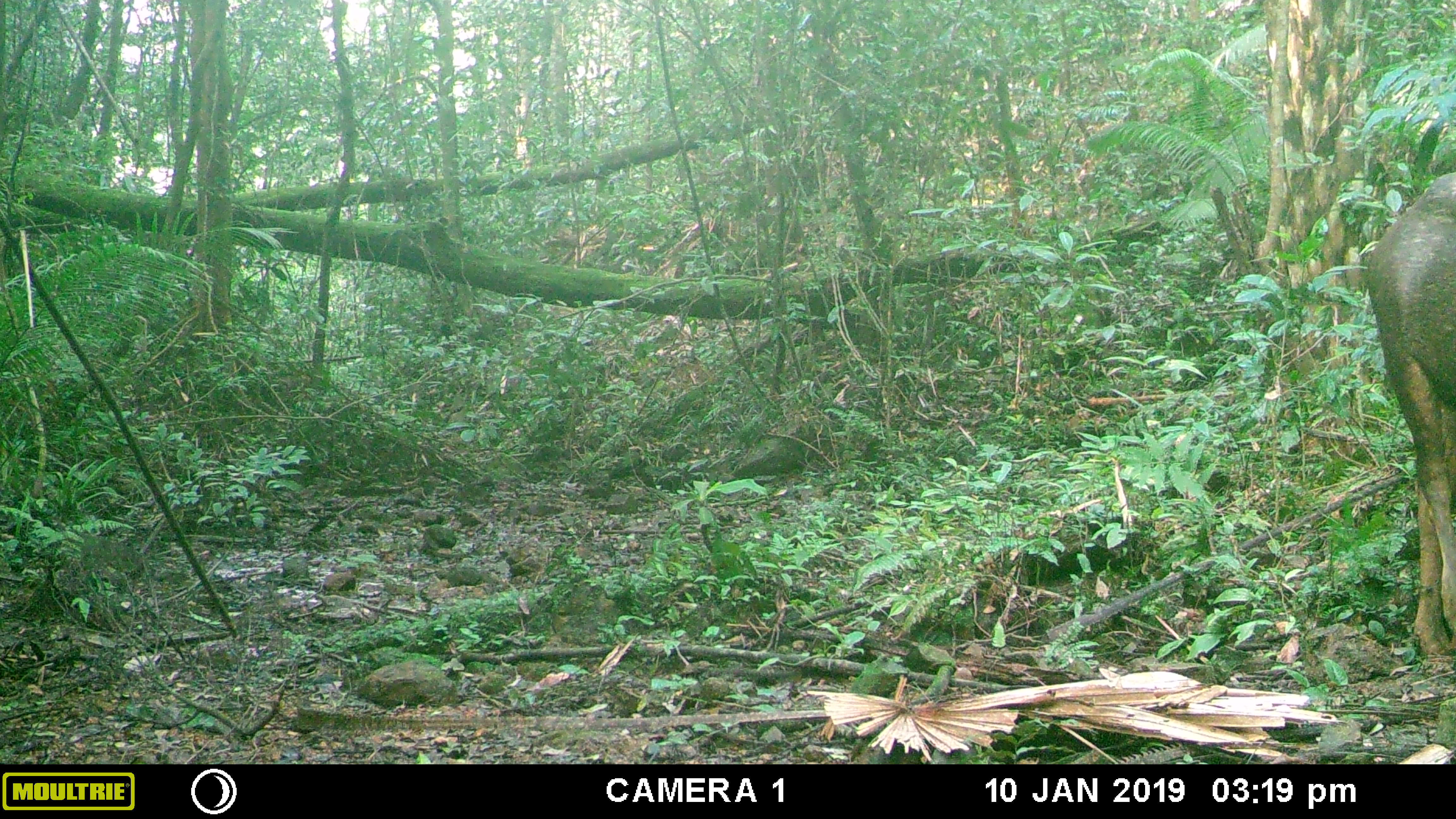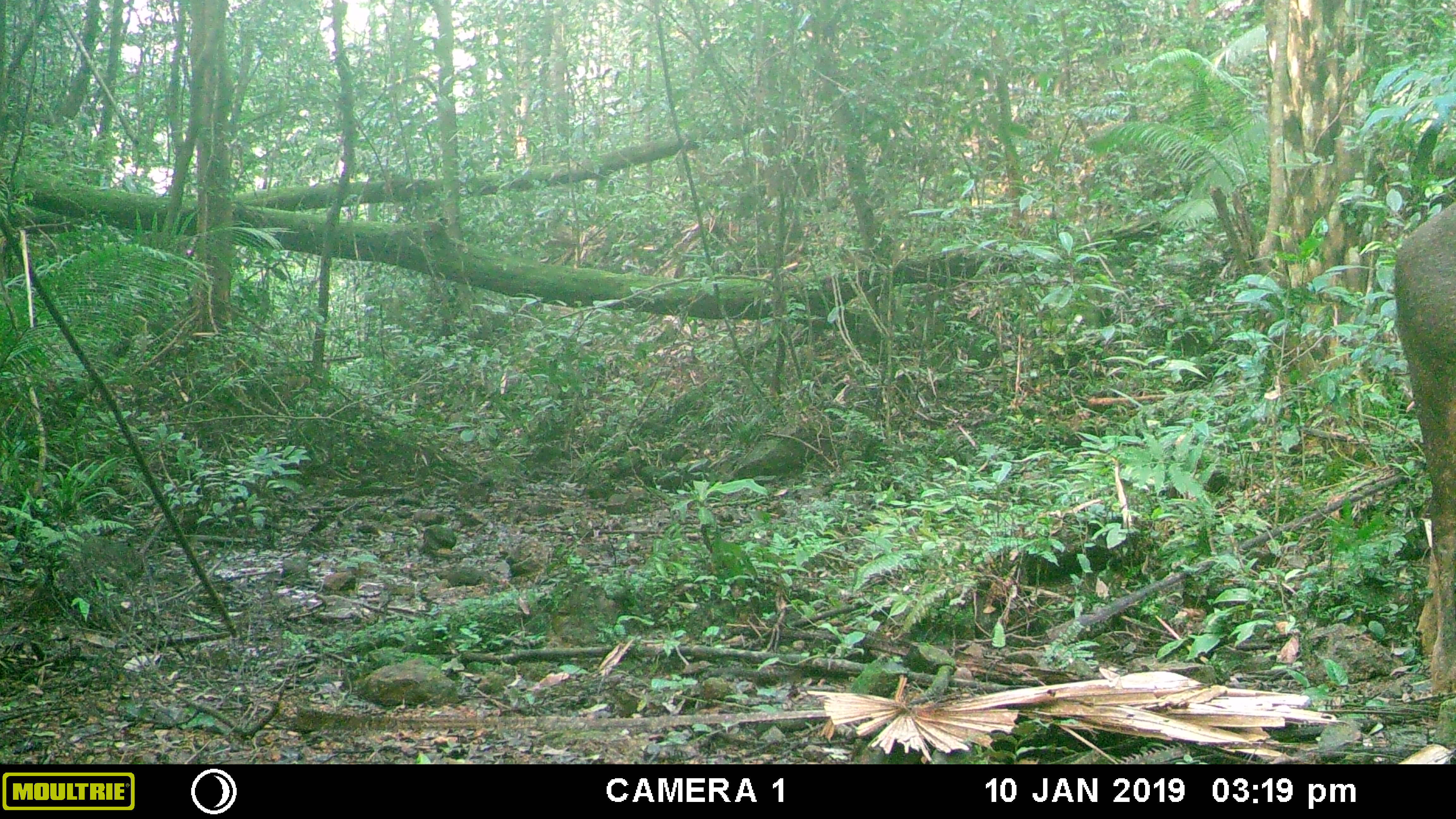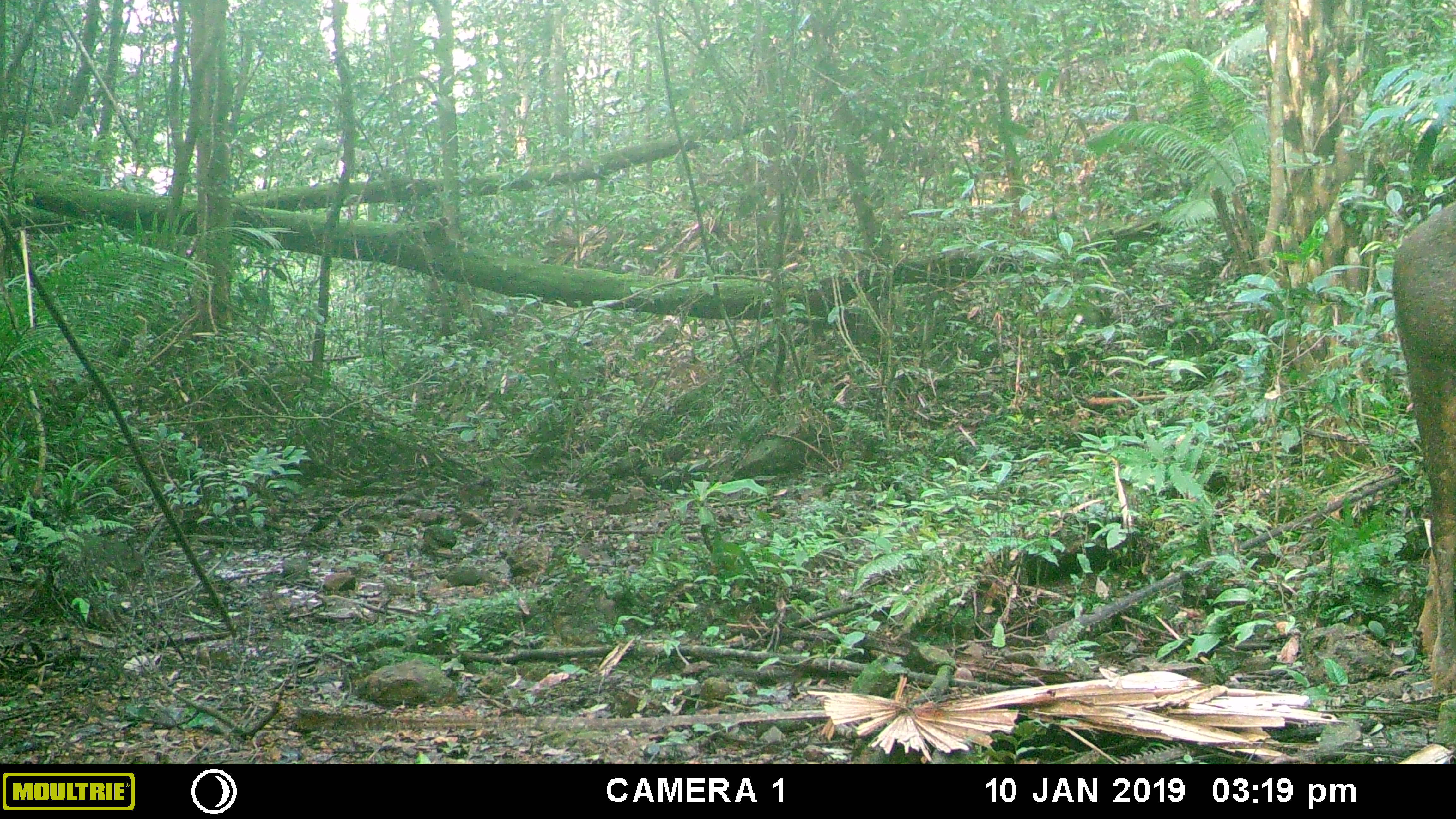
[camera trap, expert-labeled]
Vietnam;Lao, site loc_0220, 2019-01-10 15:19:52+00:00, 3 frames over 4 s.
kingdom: Animalia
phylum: Chordata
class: Mammalia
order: Artiodactyla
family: Cervidae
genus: Rusa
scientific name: Rusa unicolor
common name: sambar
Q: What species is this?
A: Sambar (Rusa unicolor).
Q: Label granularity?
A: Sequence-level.